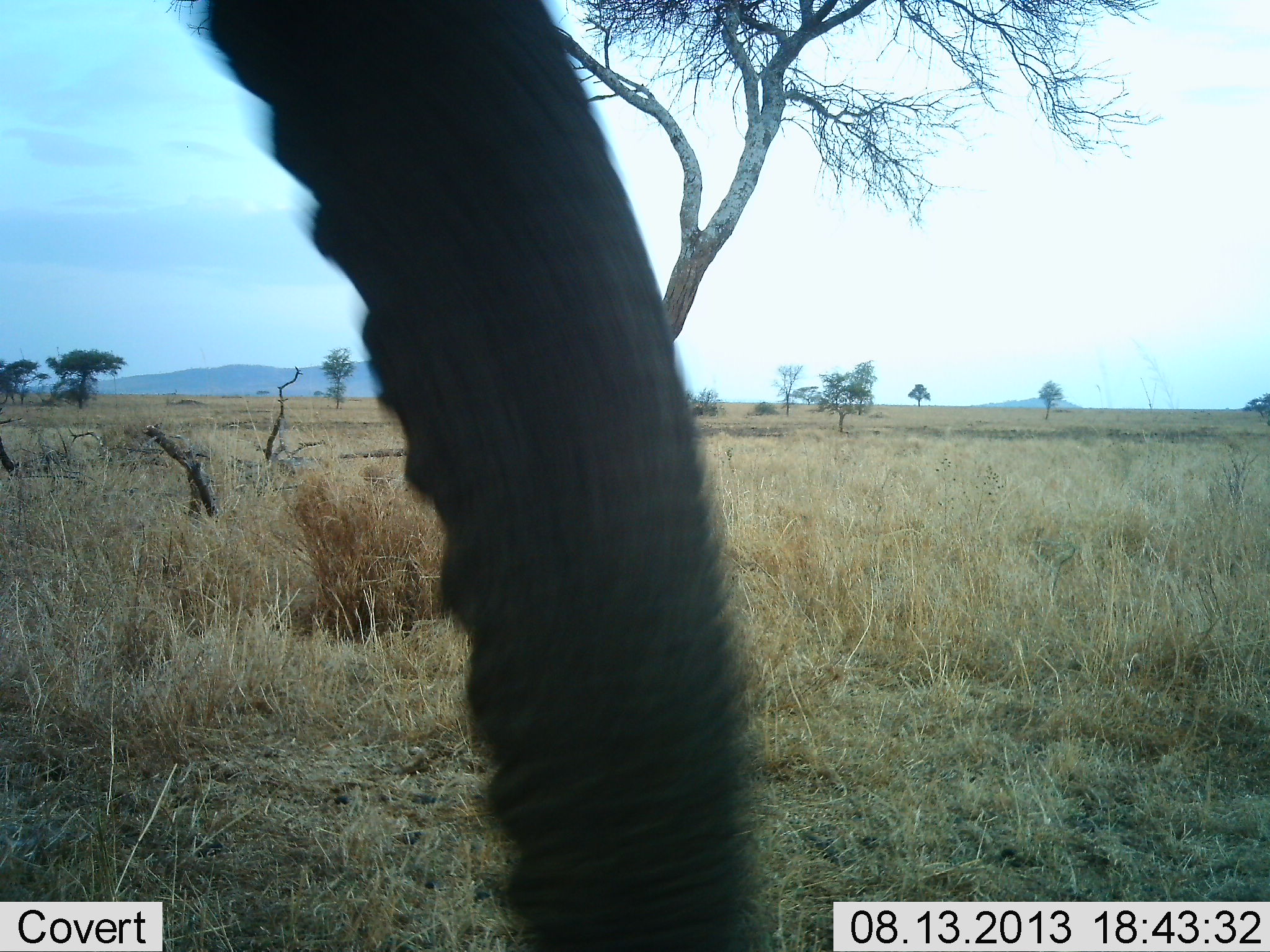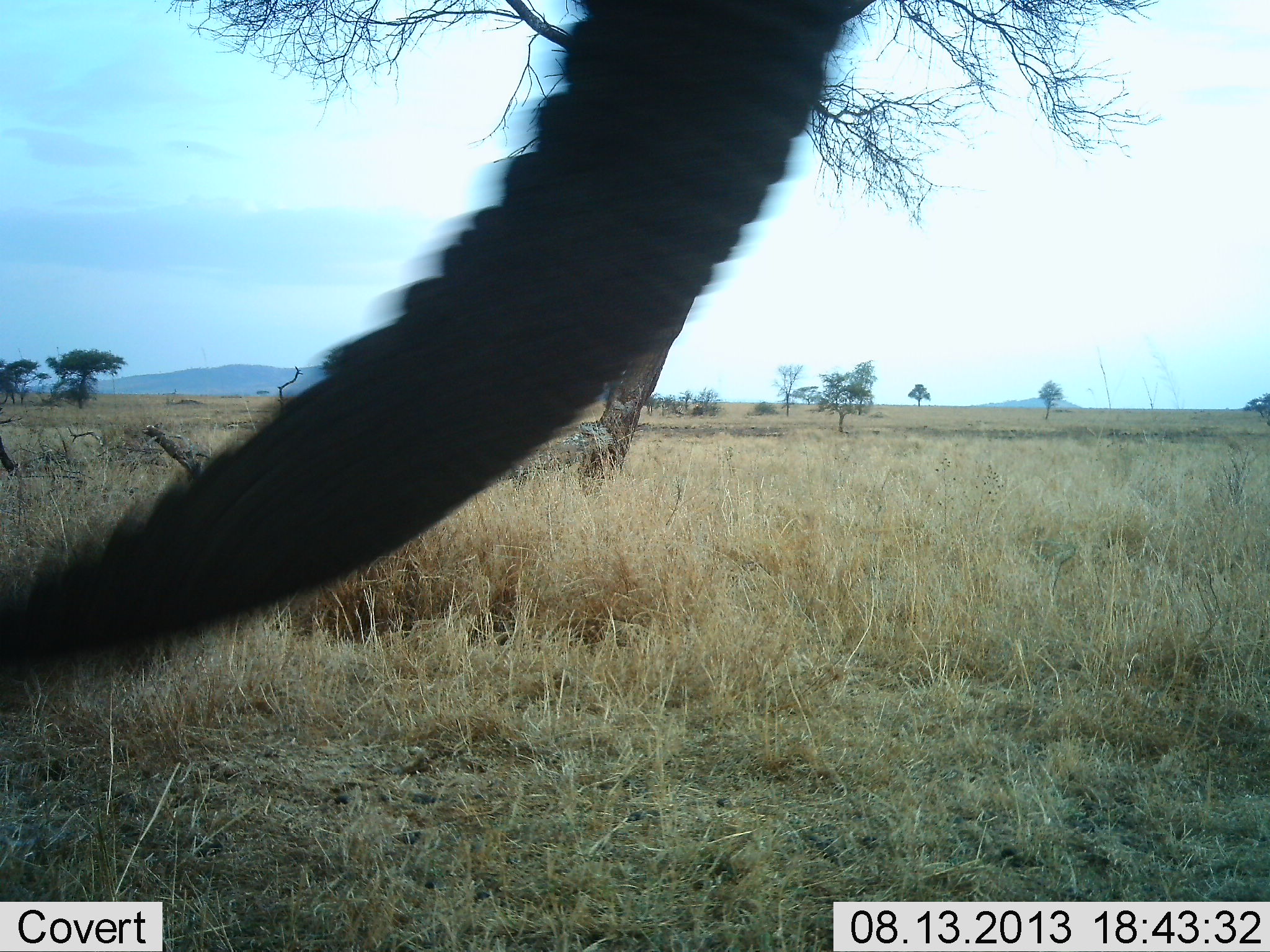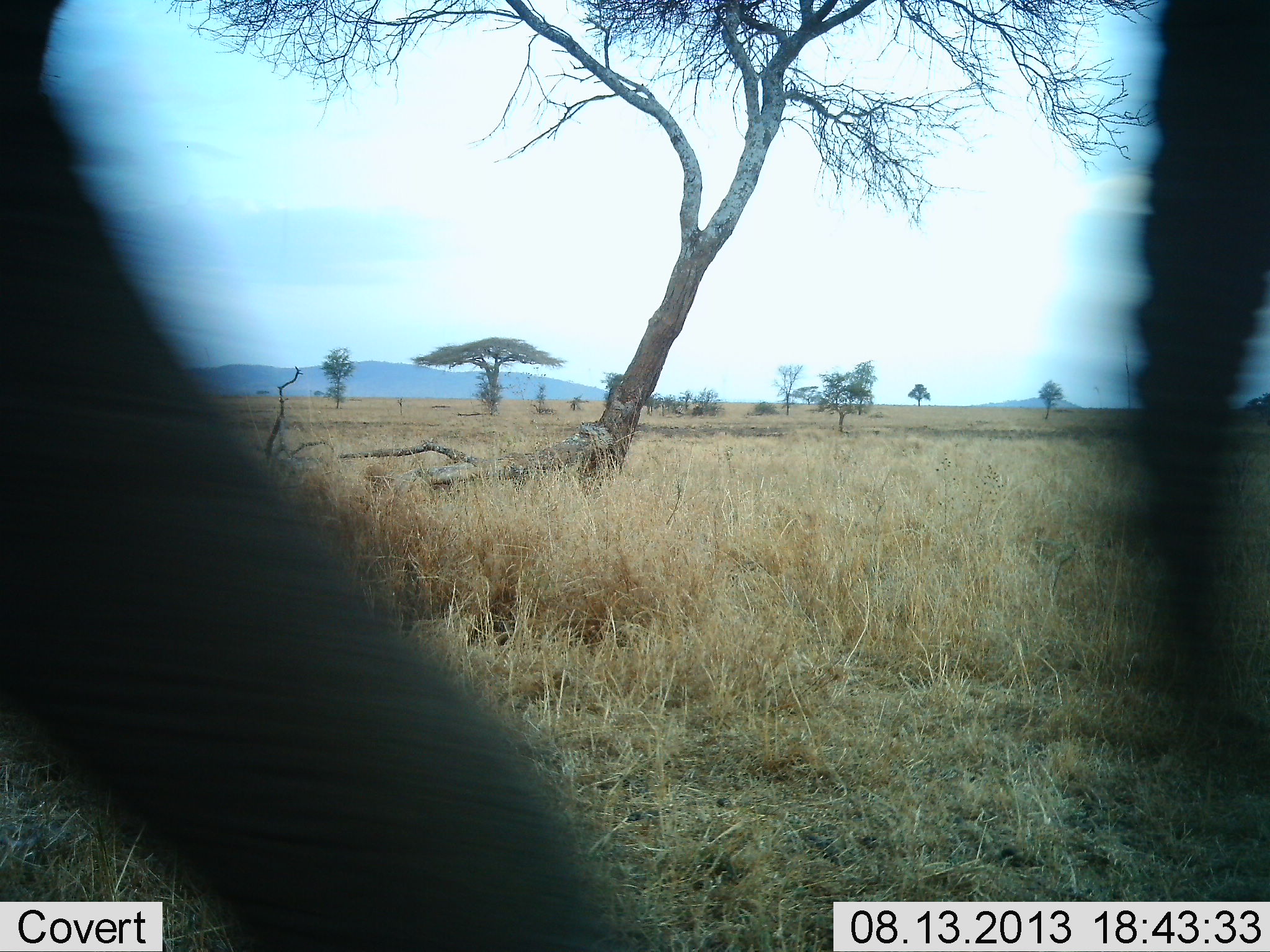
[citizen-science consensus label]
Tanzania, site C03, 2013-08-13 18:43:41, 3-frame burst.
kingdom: Animalia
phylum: Chordata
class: Mammalia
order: Proboscidea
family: Elephantidae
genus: Loxodonta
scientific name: Loxodonta africana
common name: african bush elephant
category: elephant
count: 1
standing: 57%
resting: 0%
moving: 29%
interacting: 7%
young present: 0%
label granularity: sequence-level